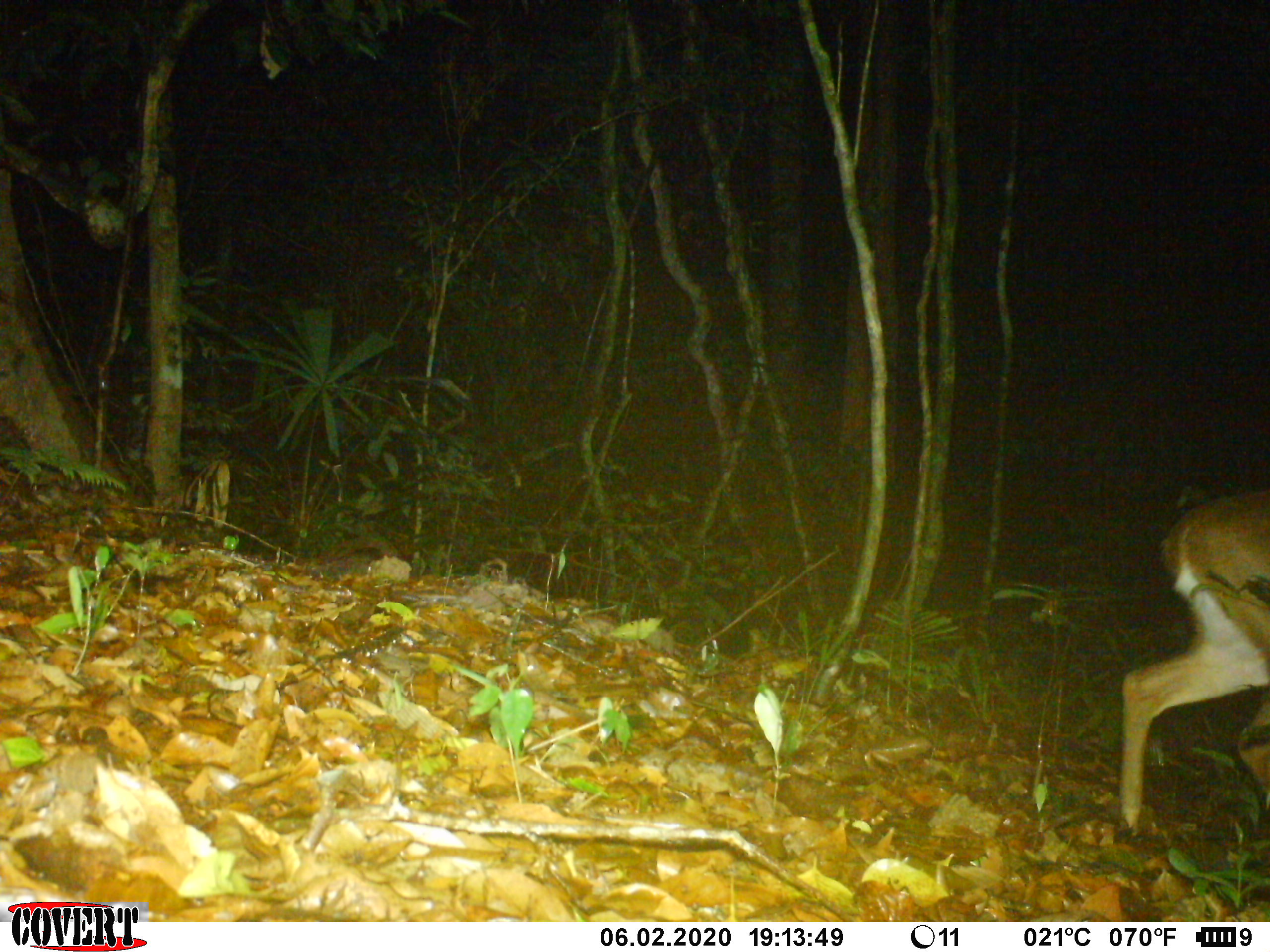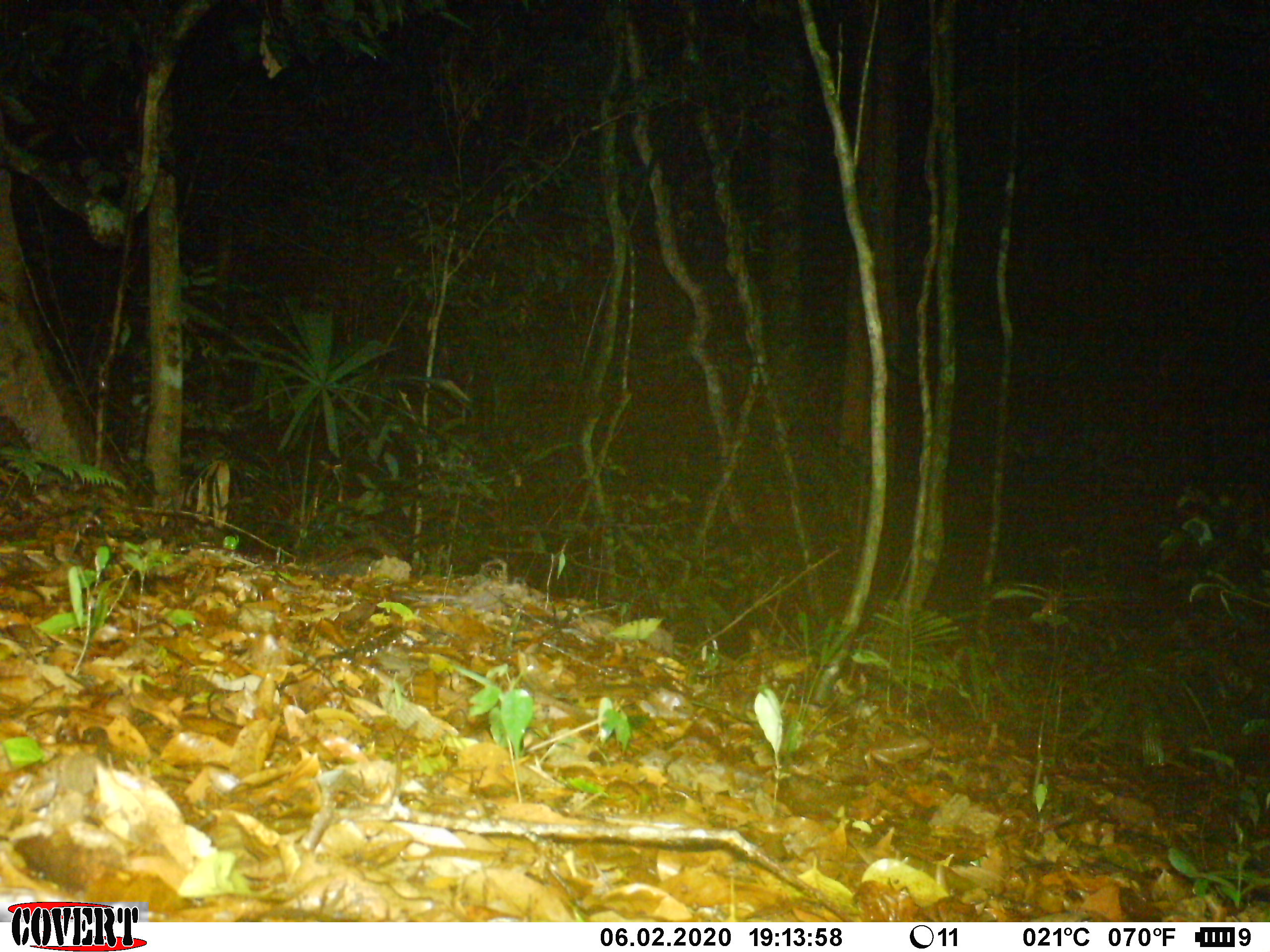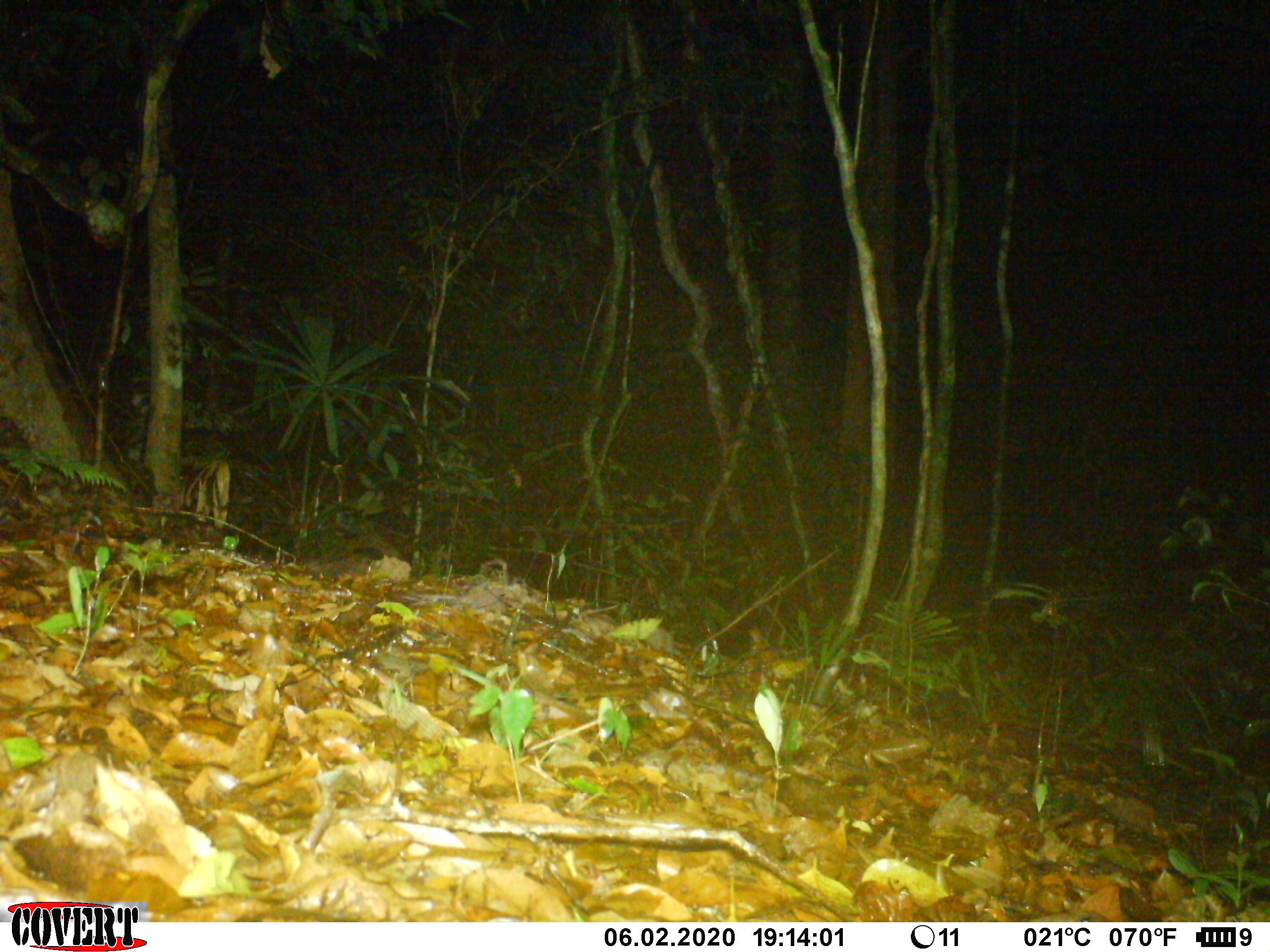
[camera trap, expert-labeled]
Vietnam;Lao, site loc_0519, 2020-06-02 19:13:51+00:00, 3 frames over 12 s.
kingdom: Animalia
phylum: Chordata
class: Mammalia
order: Artiodactyla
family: Cervidae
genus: Muntiacus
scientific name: Muntiacus vuquangensis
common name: large-antlered muntjac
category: large antlered muntjac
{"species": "large antlered muntjac (large-antlered muntjac) (Muntiacus vuquangensis)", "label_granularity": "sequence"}